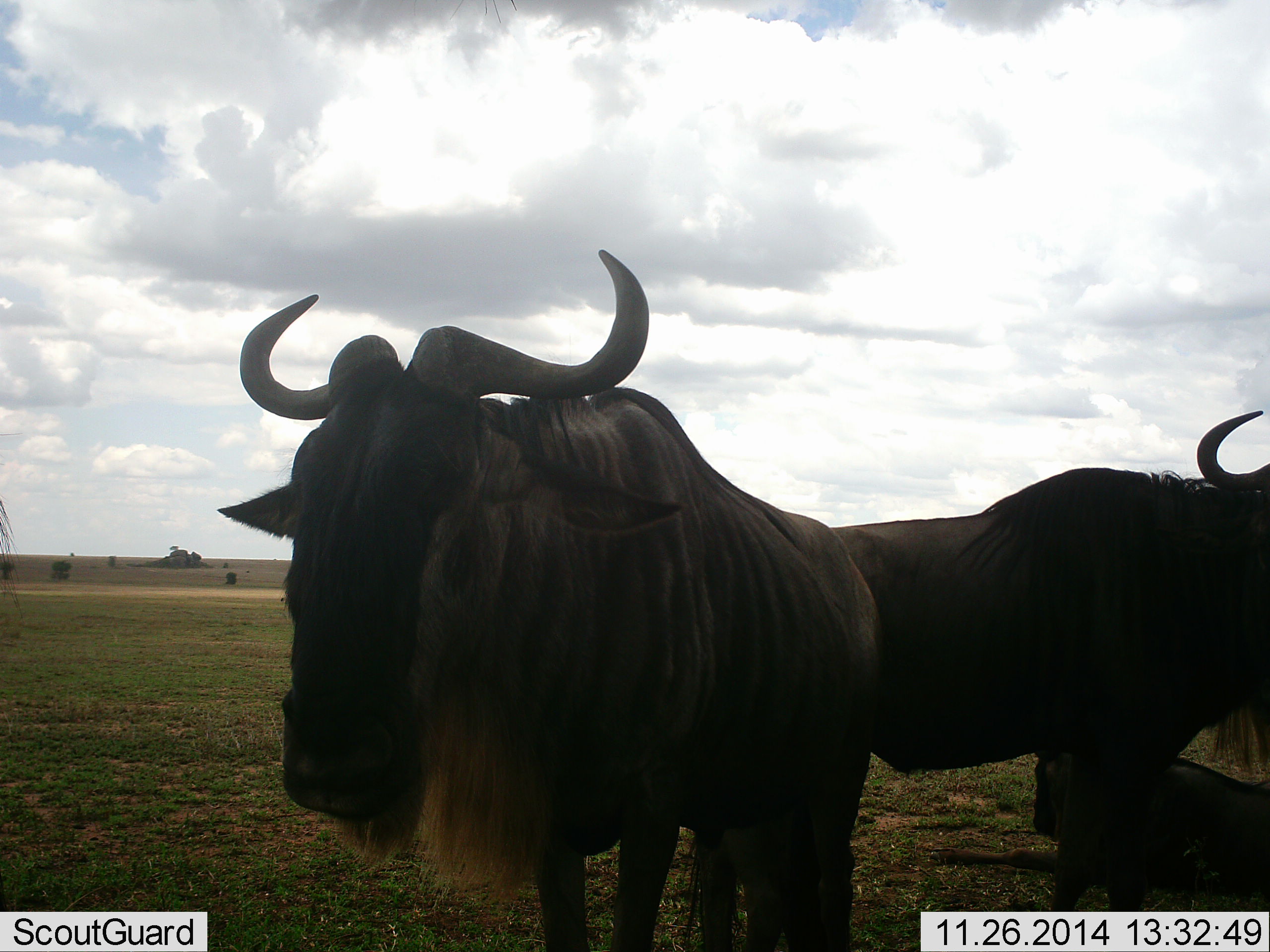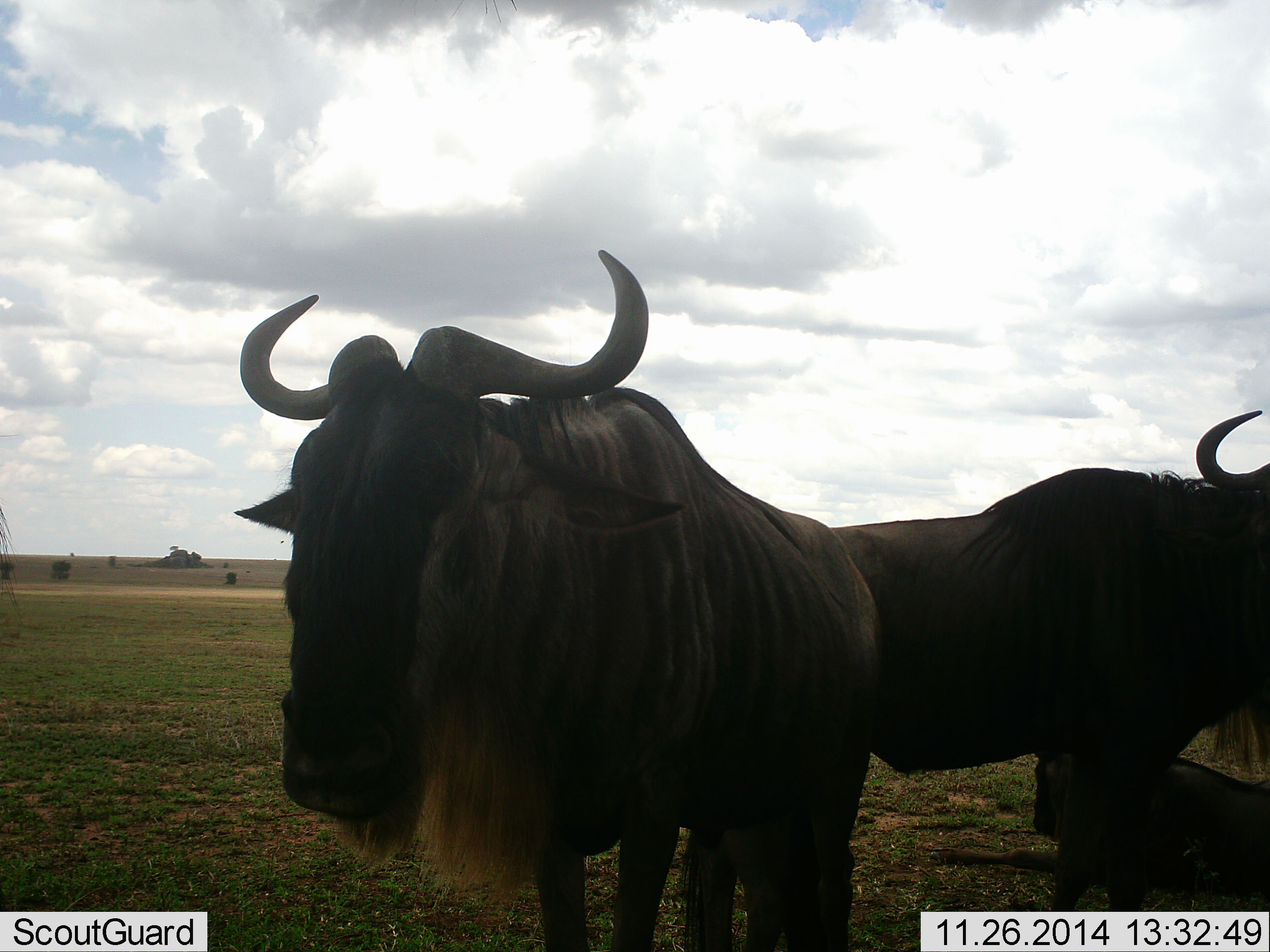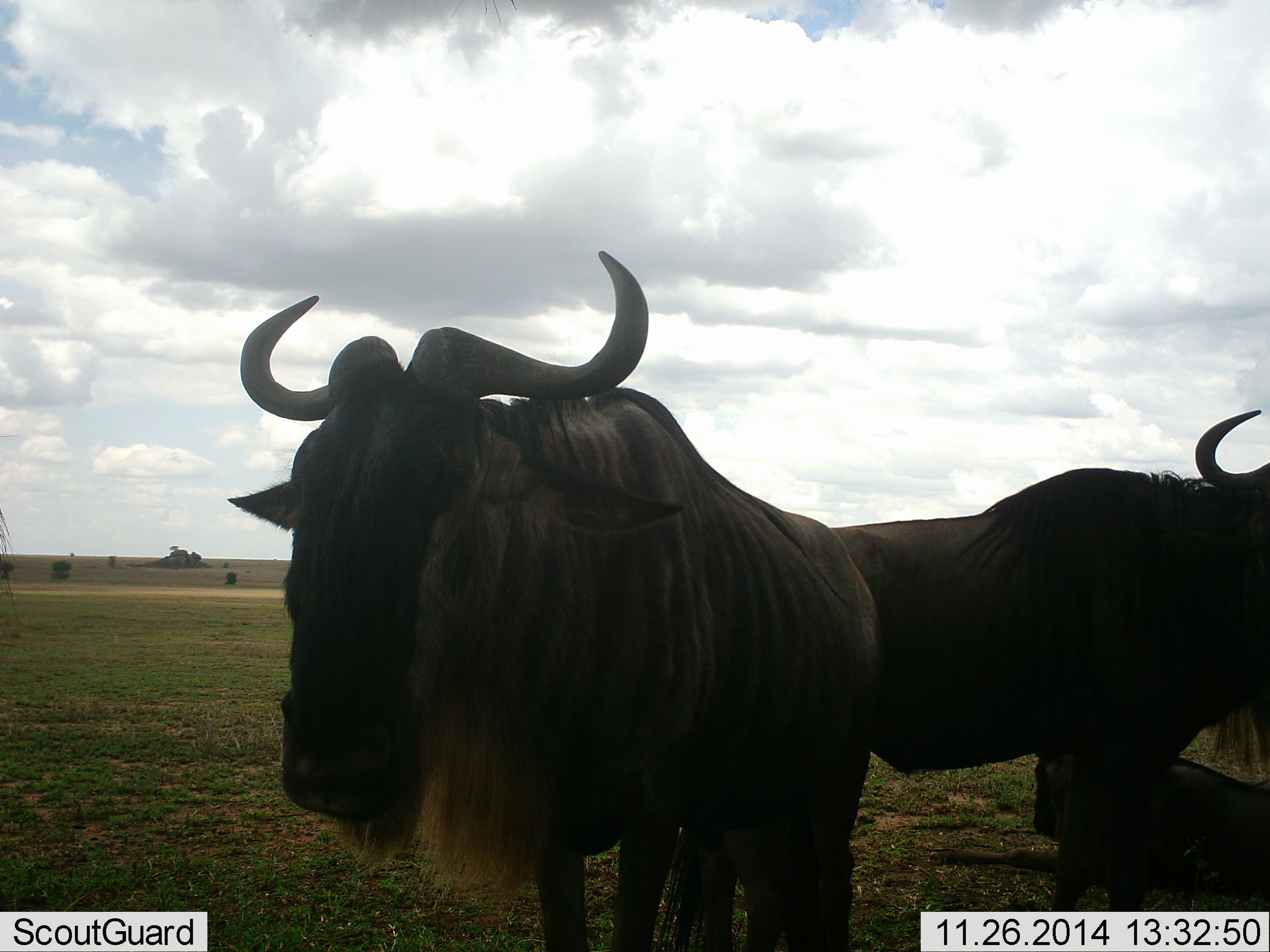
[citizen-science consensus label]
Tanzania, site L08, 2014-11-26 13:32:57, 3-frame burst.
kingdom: Animalia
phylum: Chordata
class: Mammalia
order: Artiodactyla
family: Bovidae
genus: Connochaetes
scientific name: Connochaetes taurinus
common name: blue wildebeest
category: wildebeest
Wildebeest (blue wildebeest) (Connochaetes taurinus), count 3. Behavior (volunteer vote fractions): standing 100%, resting 50%, moving 0%, interacting 0%. Young present (vote fraction): 20%. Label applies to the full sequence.